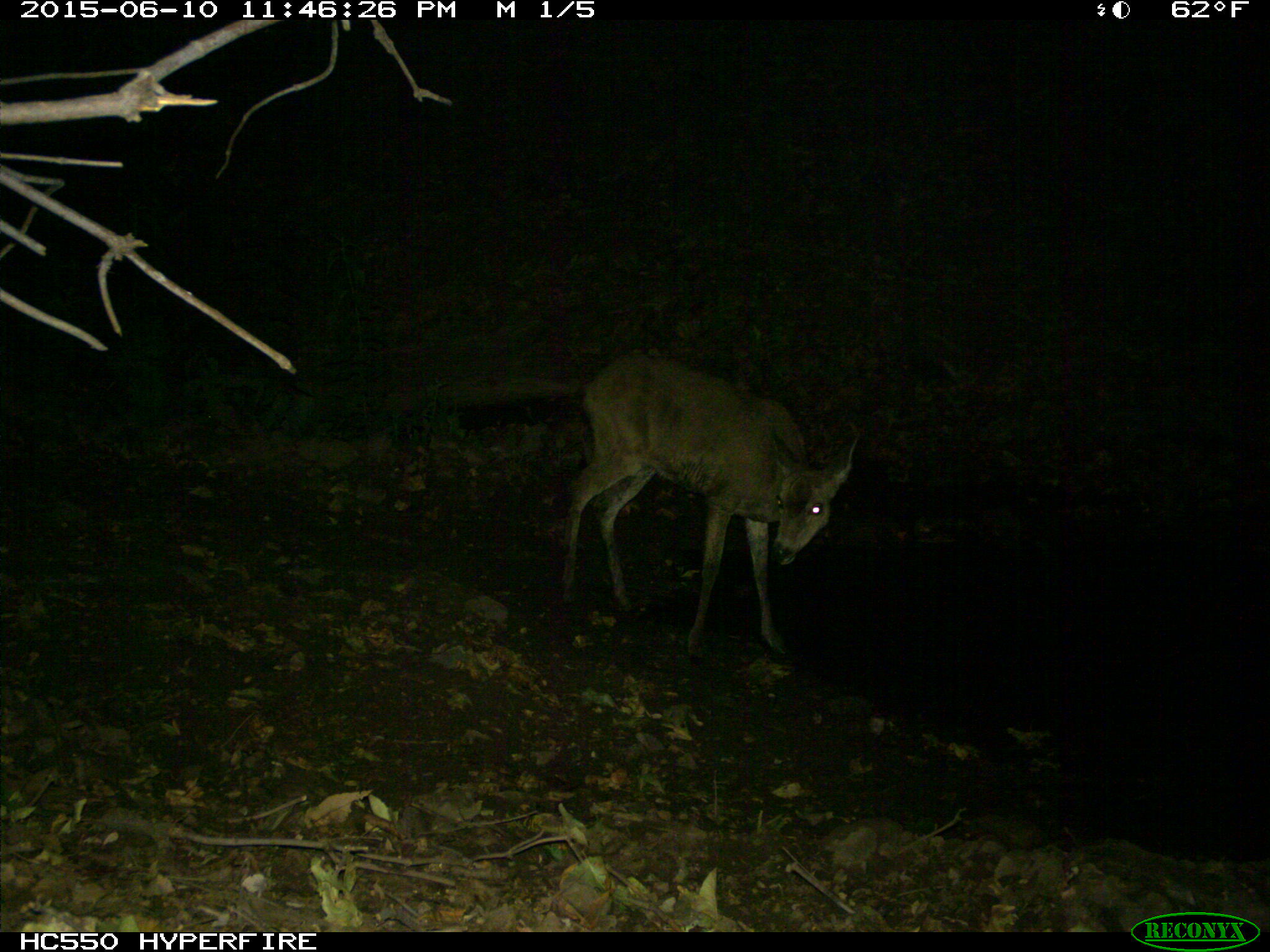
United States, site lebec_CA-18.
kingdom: Animalia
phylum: Chordata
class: Mammalia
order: Artiodactyla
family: Cervidae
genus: Odocoileus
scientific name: Odocoileus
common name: deer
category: unidentified deer